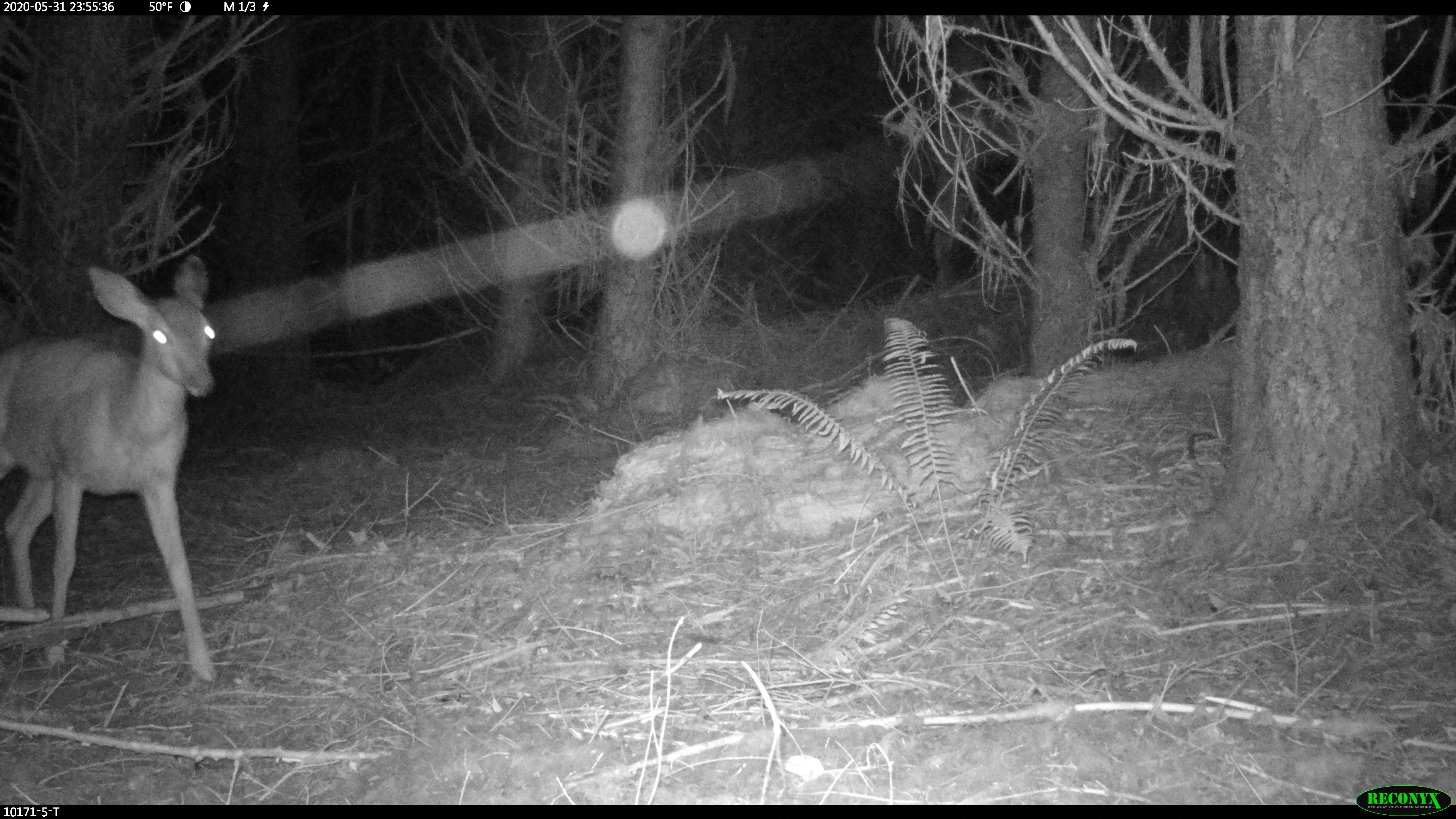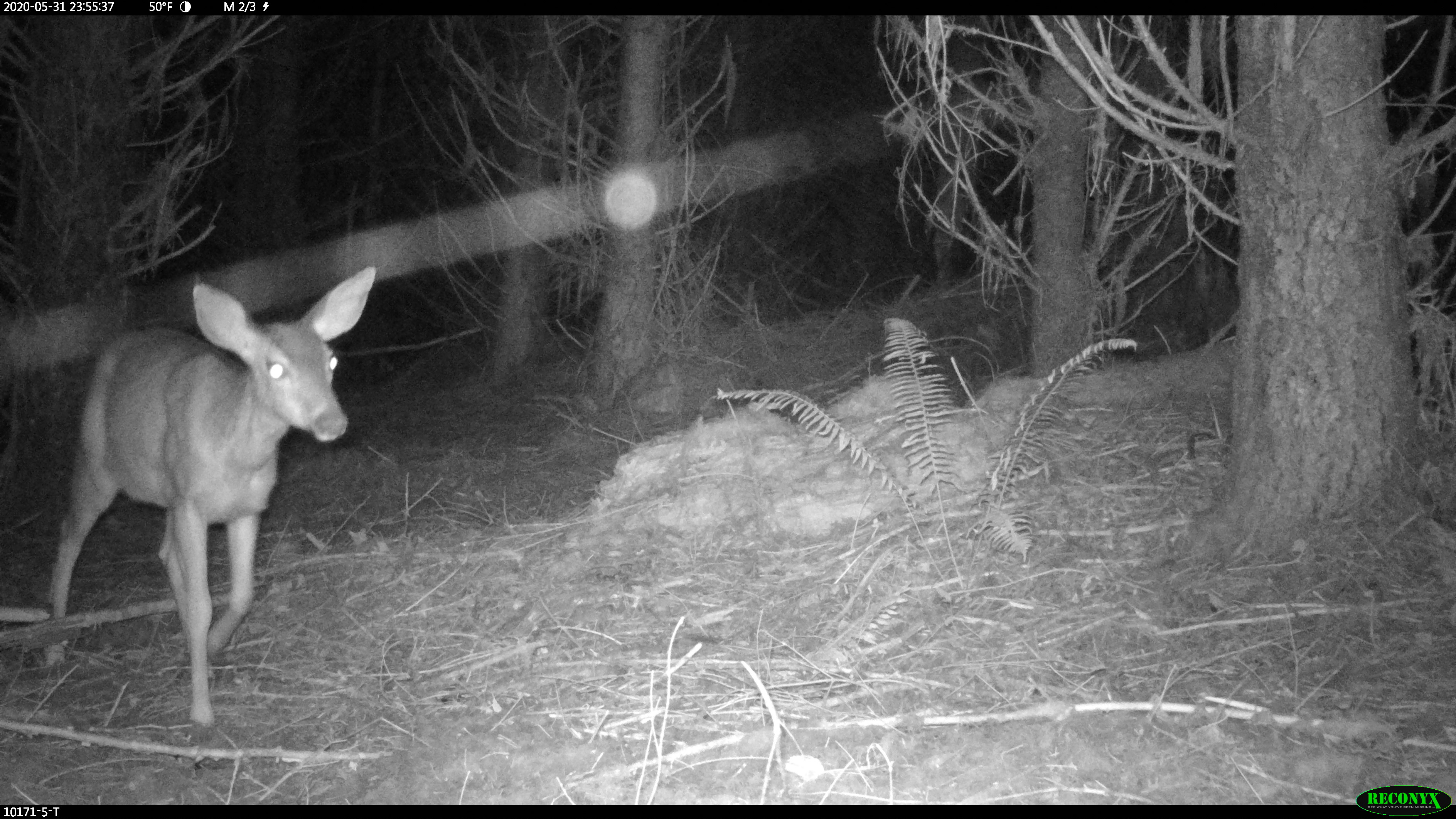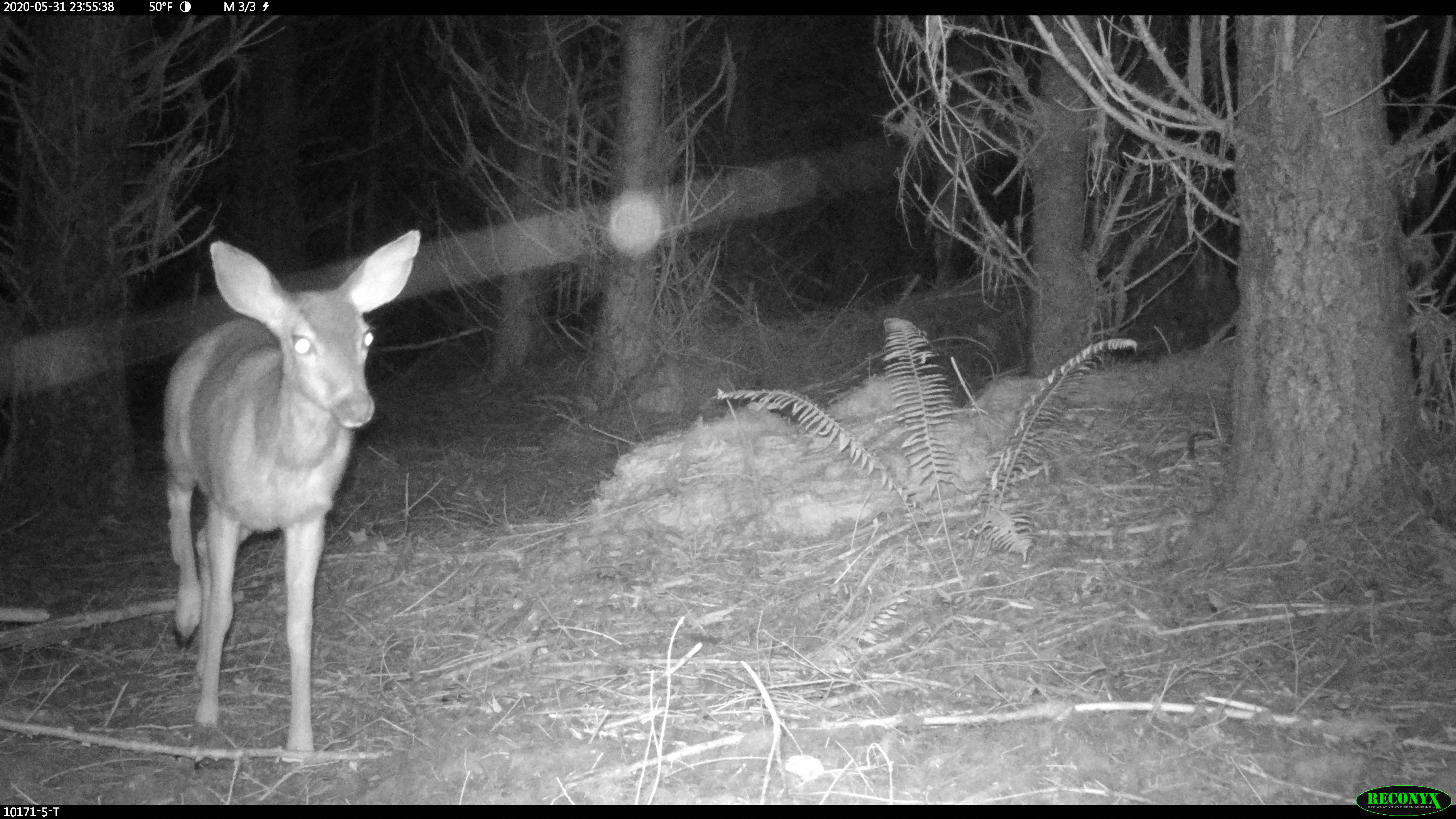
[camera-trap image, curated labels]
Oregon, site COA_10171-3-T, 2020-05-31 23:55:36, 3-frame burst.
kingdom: Animalia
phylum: Chordata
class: Mammalia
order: Artiodactyla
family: Cervidae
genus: Odocoileus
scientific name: Odocoileus hemionus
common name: black-tailed deer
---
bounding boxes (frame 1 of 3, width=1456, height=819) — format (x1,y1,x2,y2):
black-tailed deer: (0,243,235,694)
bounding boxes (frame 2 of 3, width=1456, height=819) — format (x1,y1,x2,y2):
black-tailed deer: (35,251,389,742)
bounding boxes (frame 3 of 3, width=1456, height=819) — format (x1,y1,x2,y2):
black-tailed deer: (148,219,429,768)